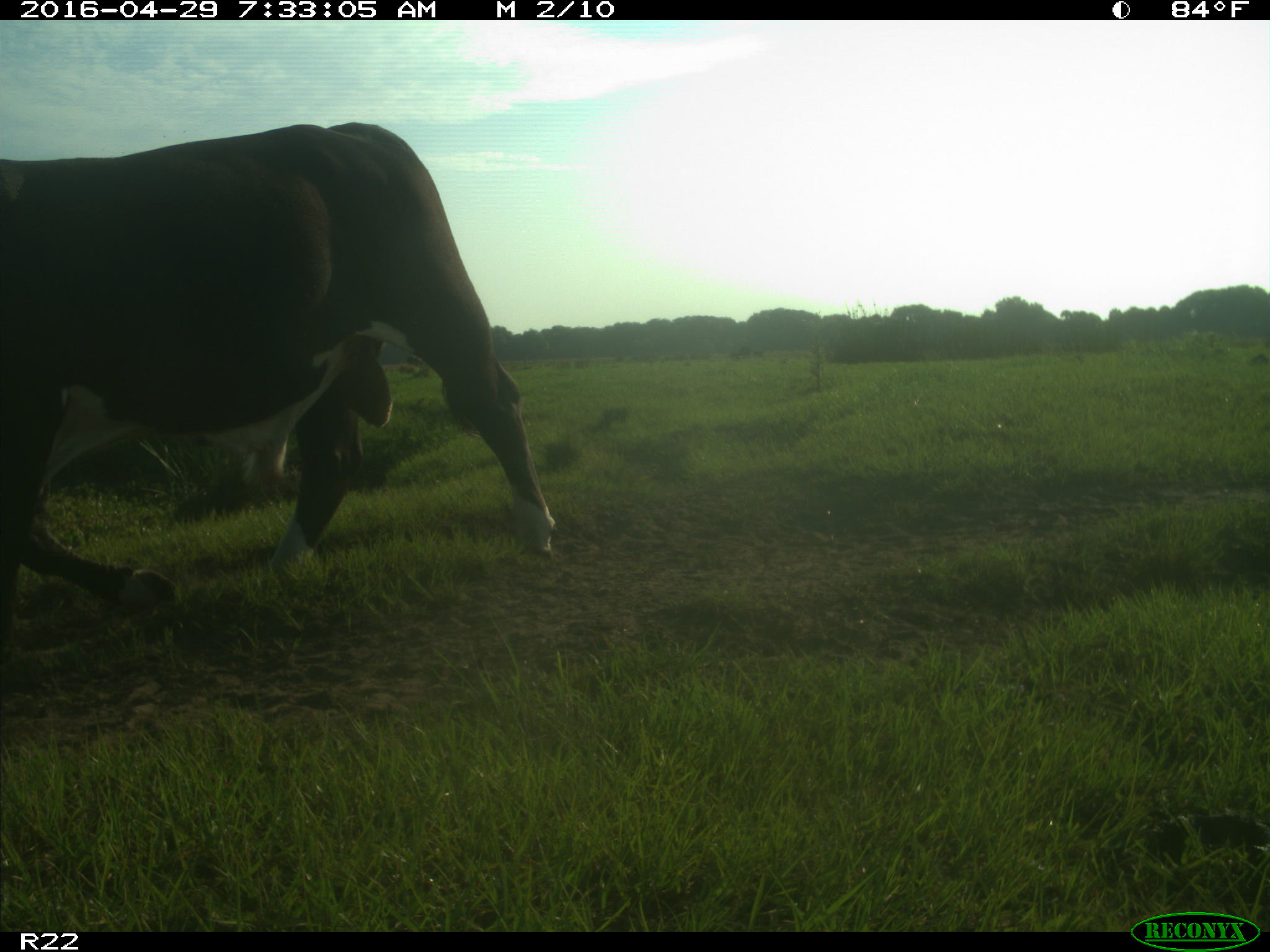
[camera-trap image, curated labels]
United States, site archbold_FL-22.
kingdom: Animalia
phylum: Chordata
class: Mammalia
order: Artiodactyla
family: Bovidae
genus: Bos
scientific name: Bos taurus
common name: domestic cow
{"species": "Bos taurus (domestic cow)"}